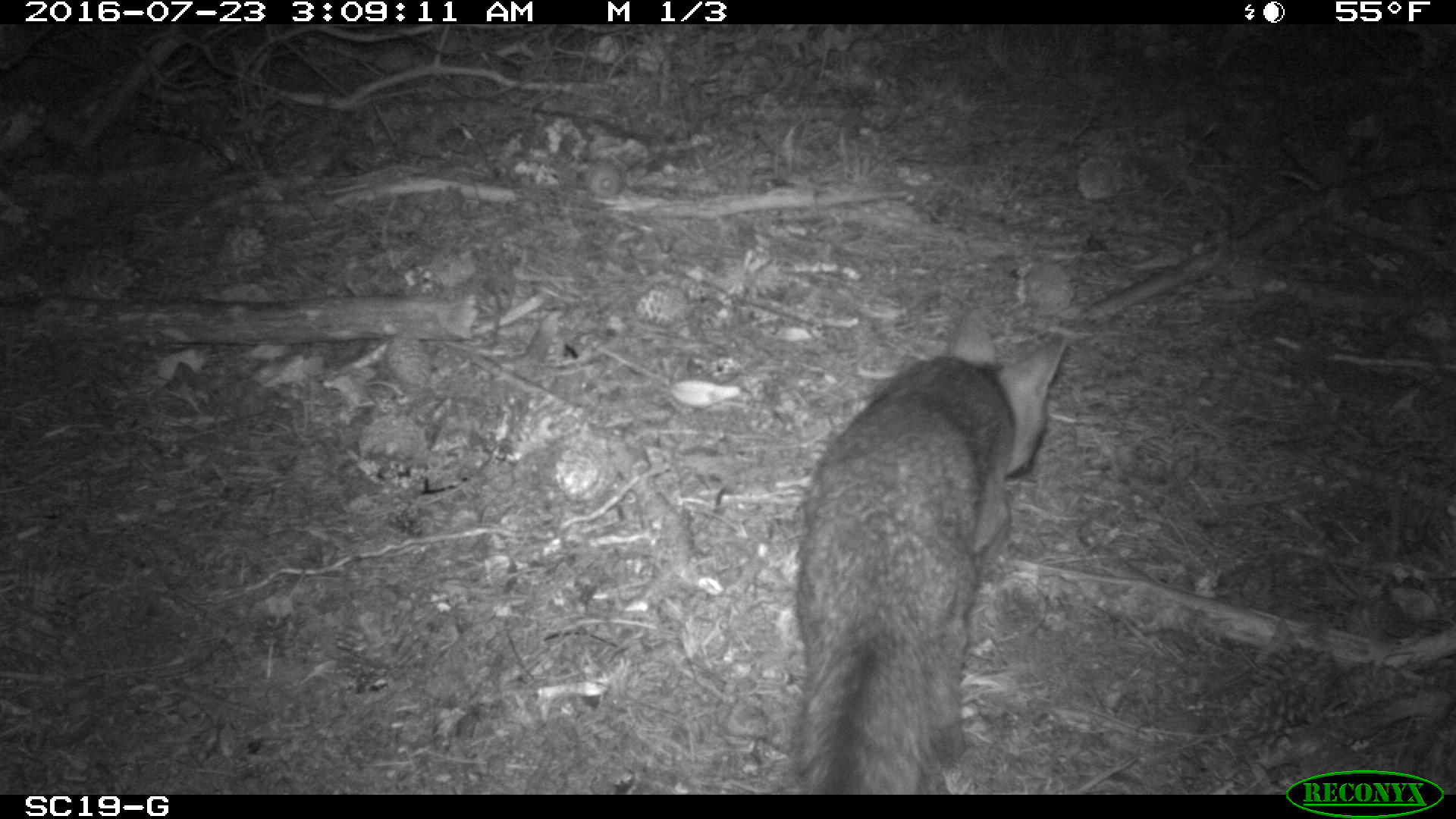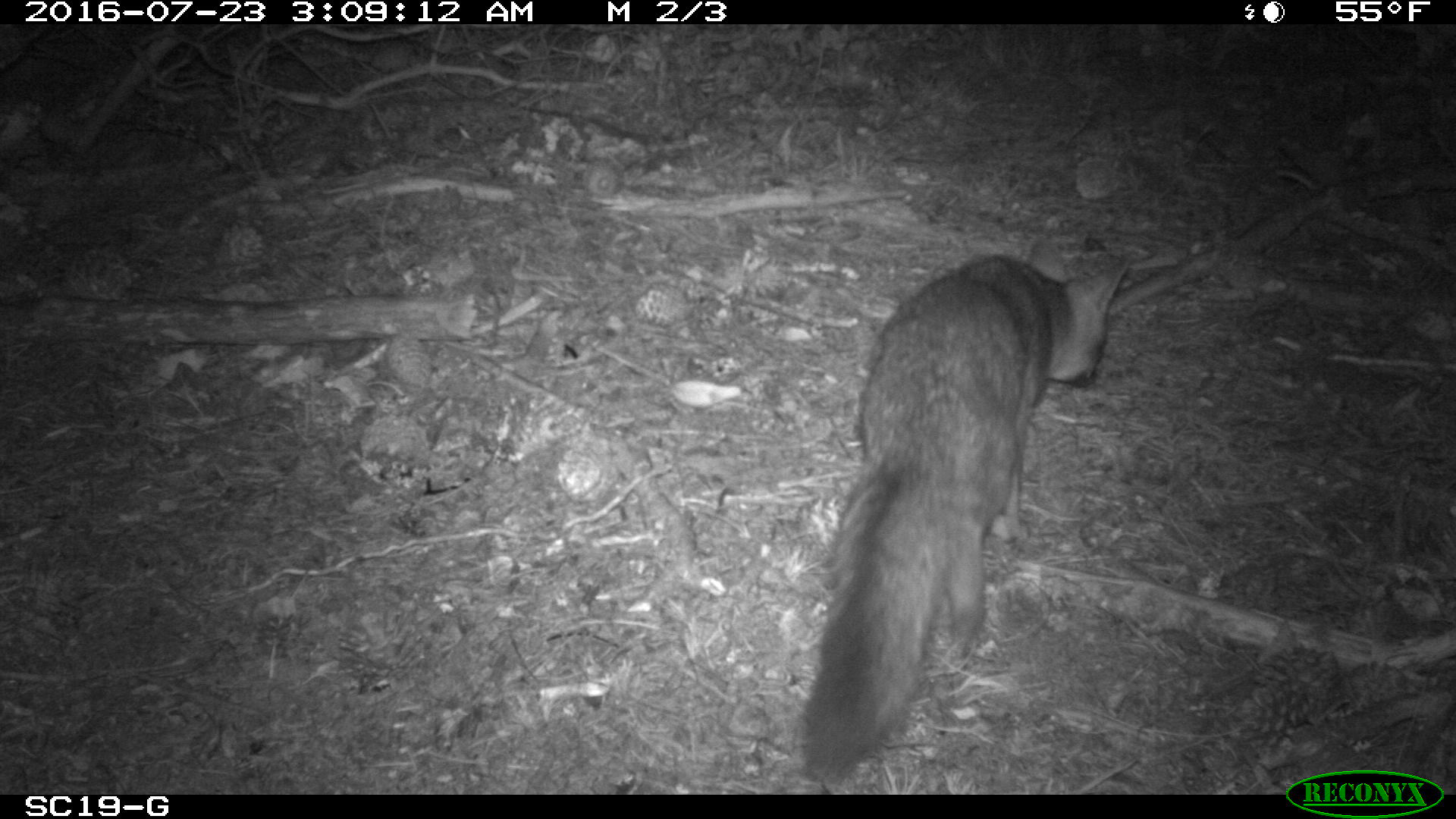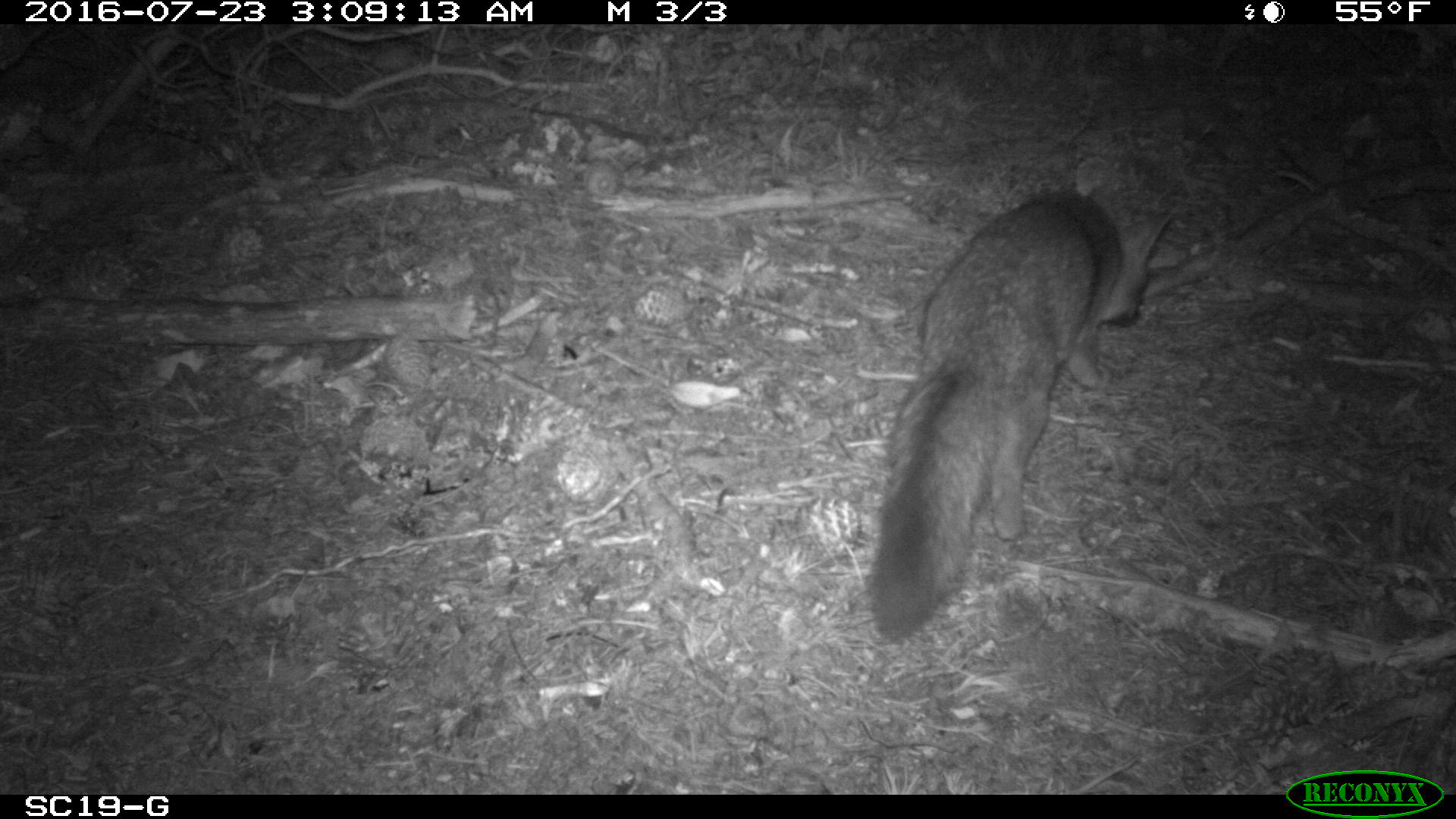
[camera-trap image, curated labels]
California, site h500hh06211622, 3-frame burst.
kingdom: Animalia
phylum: Chordata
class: Mammalia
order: Carnivora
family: Canidae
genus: Urocyon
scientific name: Urocyon littoralis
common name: island fox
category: fox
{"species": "fox (island fox) (Urocyon littoralis)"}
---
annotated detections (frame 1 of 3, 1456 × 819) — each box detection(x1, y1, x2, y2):
fox: detection(790, 306, 1068, 794)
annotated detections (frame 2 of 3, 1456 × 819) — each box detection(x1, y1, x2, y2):
fox: detection(801, 237, 1131, 783)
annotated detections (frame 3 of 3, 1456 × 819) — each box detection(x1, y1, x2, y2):
fox: detection(872, 186, 1172, 639)